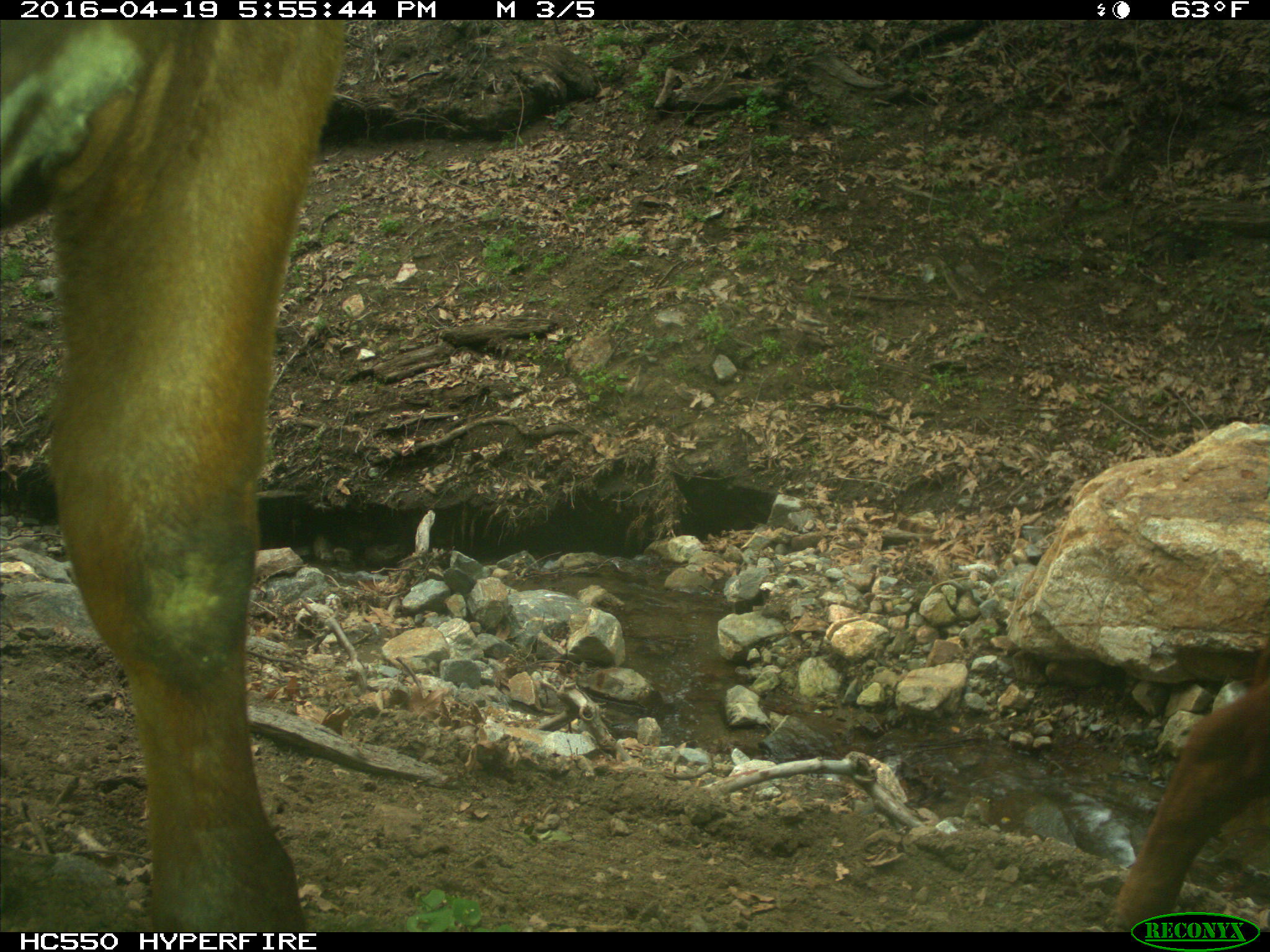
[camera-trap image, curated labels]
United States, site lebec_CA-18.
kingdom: Animalia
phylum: Chordata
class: Mammalia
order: Artiodactyla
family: Bovidae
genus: Bos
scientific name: Bos taurus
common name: domestic cow